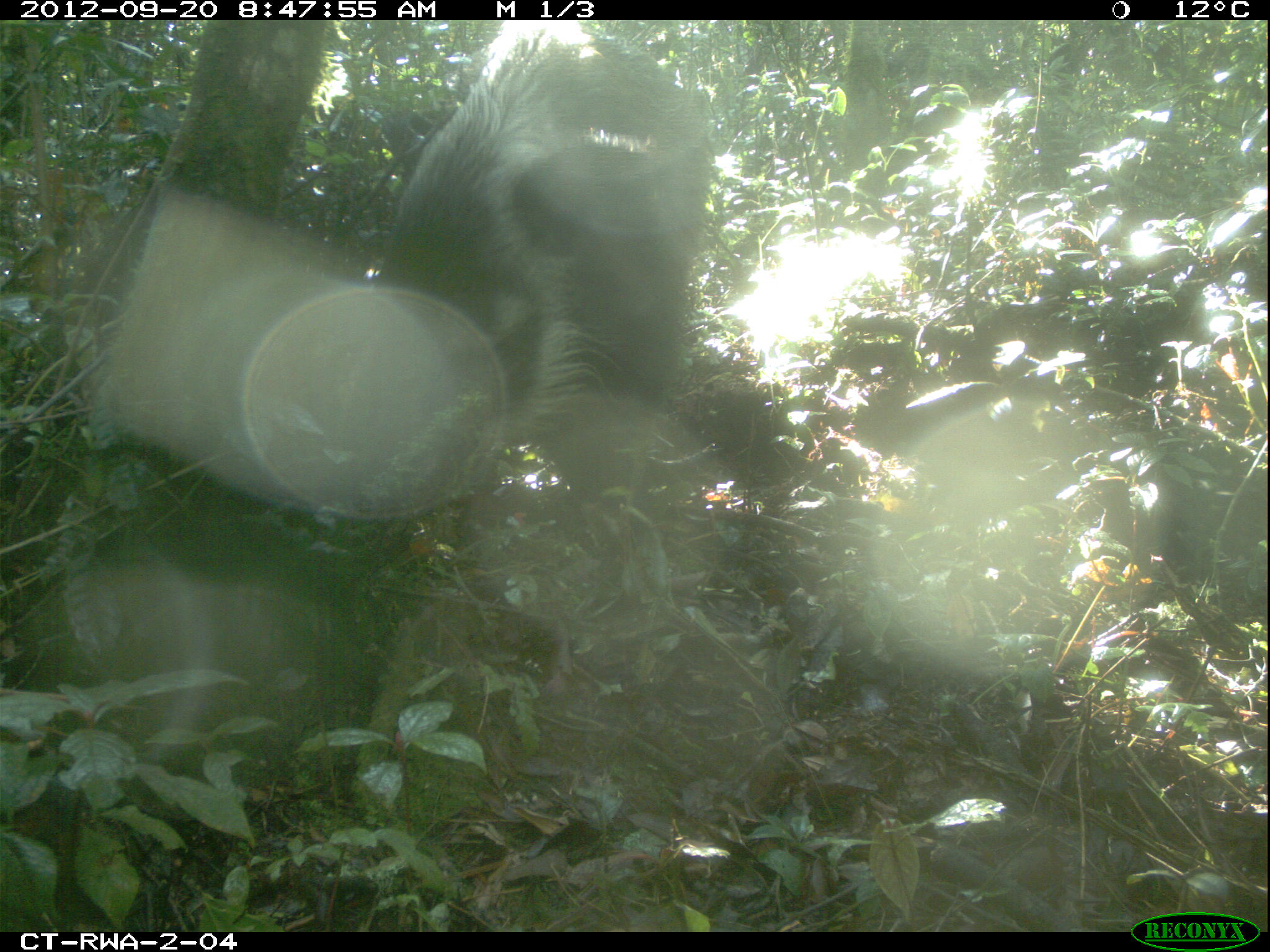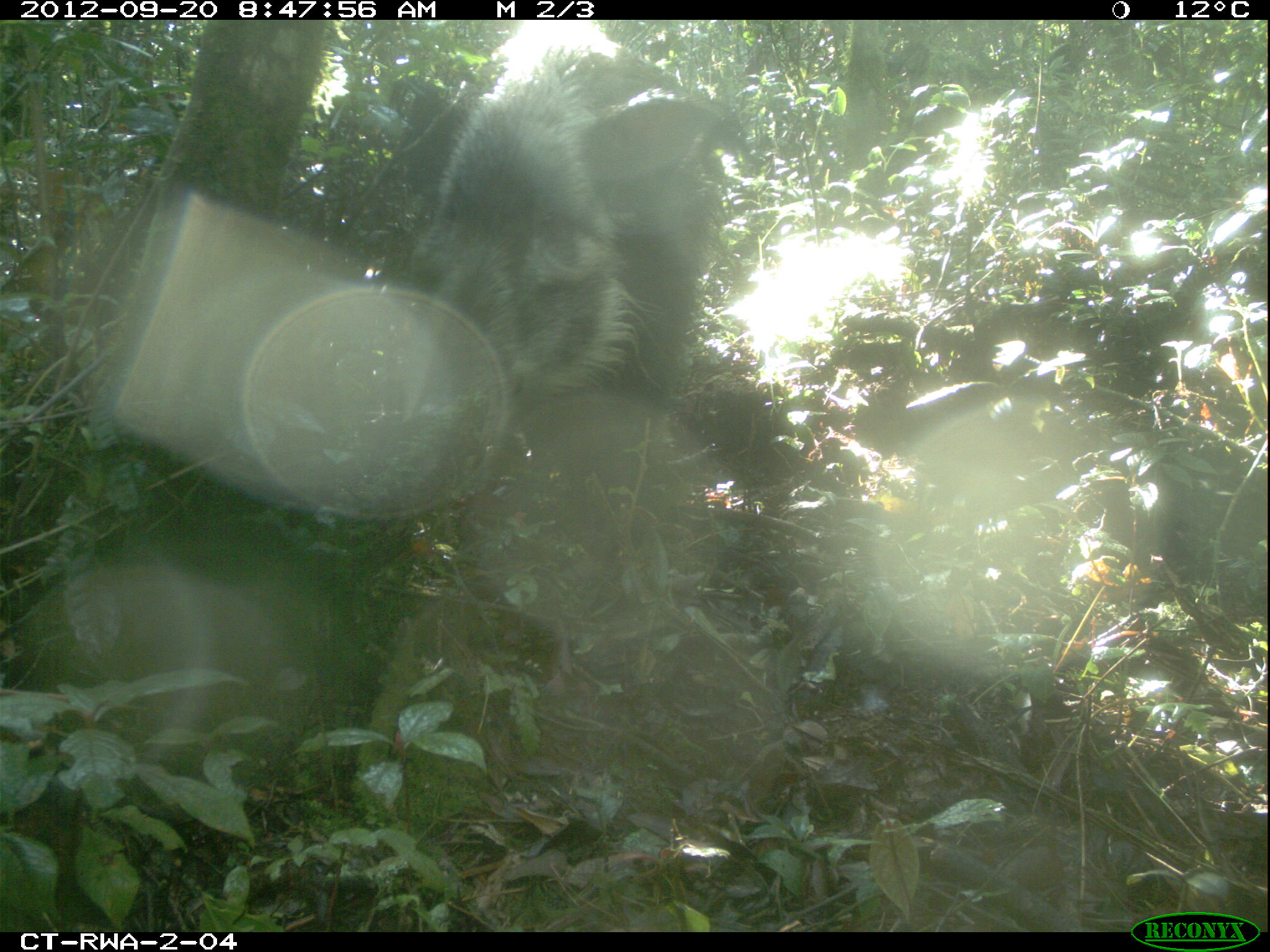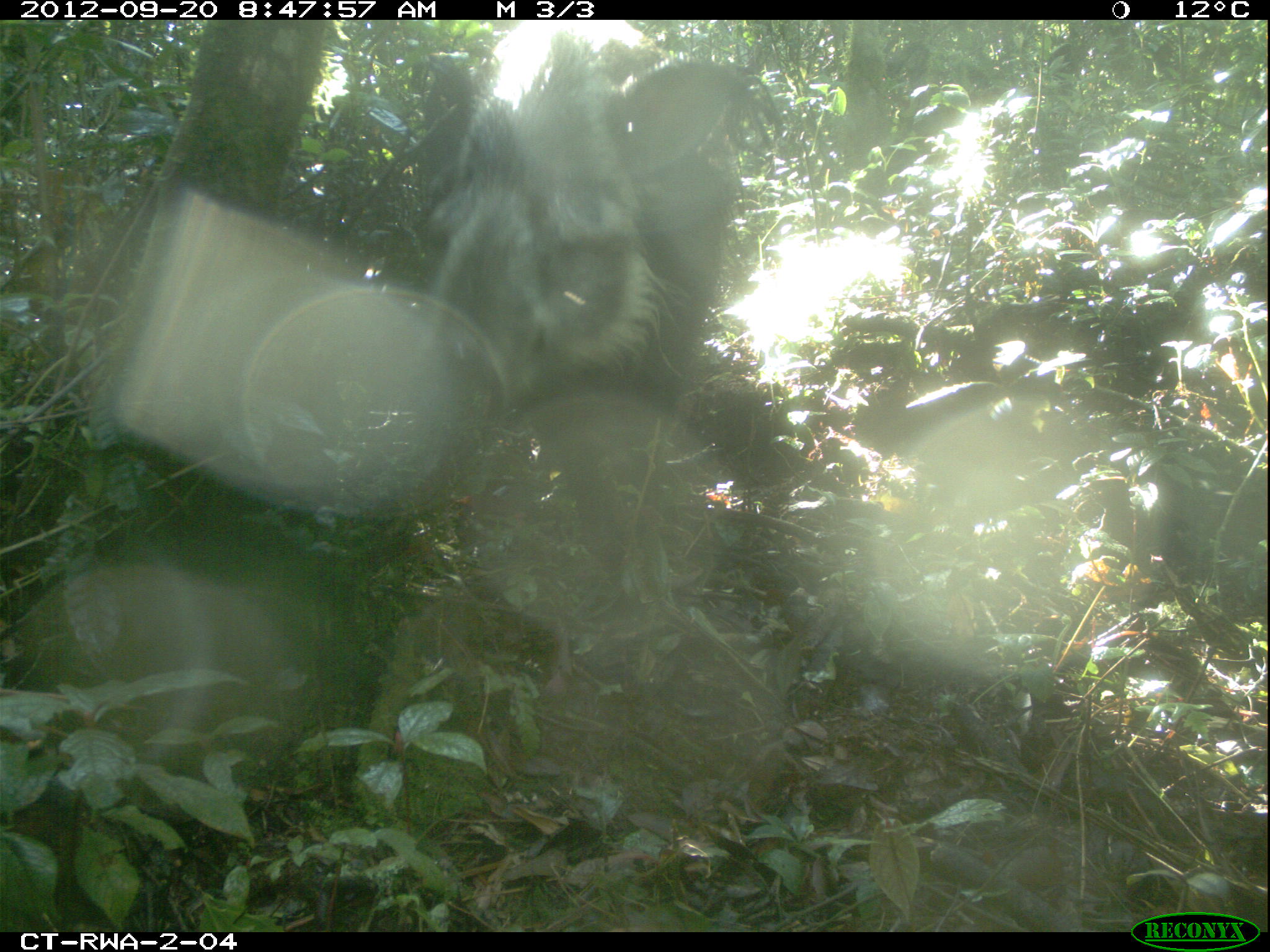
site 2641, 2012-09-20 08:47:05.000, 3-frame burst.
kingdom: Animalia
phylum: Chordata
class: Mammalia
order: Artiodactyla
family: Suidae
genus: Potamochoerus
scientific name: Potamochoerus larvatus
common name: bushpig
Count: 2.